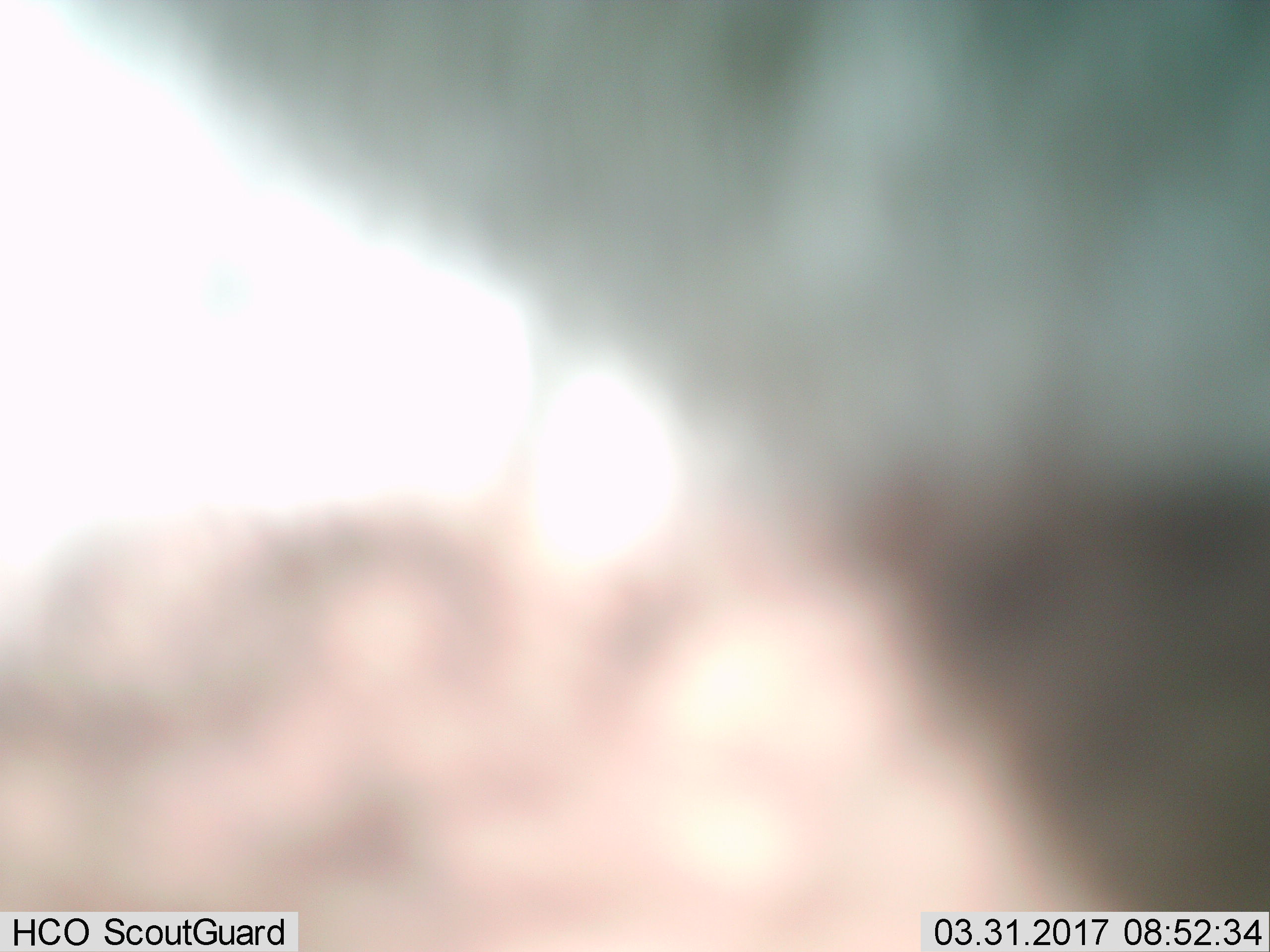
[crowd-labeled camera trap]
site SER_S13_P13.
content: unidentified animal